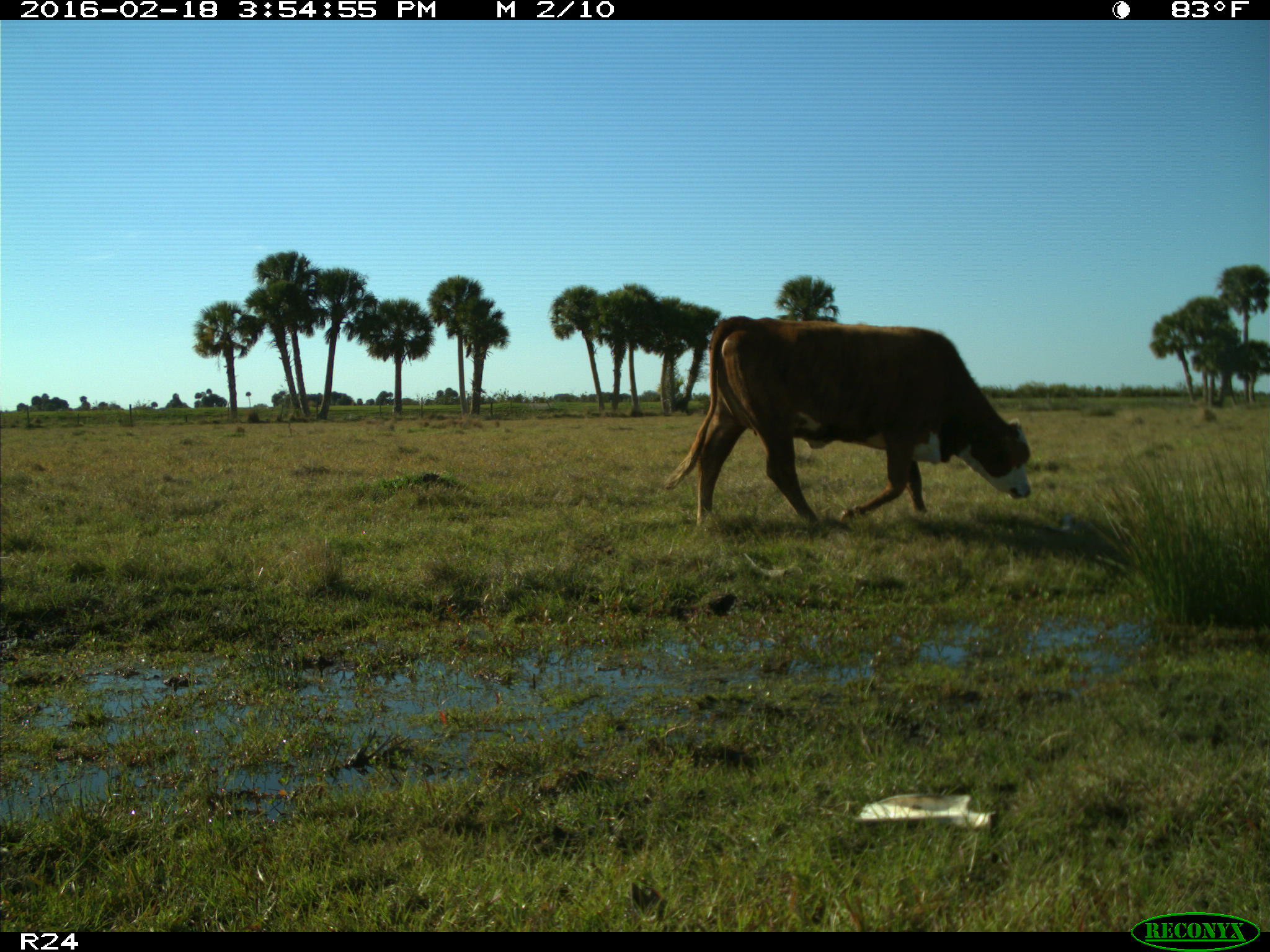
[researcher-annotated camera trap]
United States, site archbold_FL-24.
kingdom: Animalia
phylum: Chordata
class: Mammalia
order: Artiodactyla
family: Bovidae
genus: Bos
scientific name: Bos taurus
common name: domestic cow